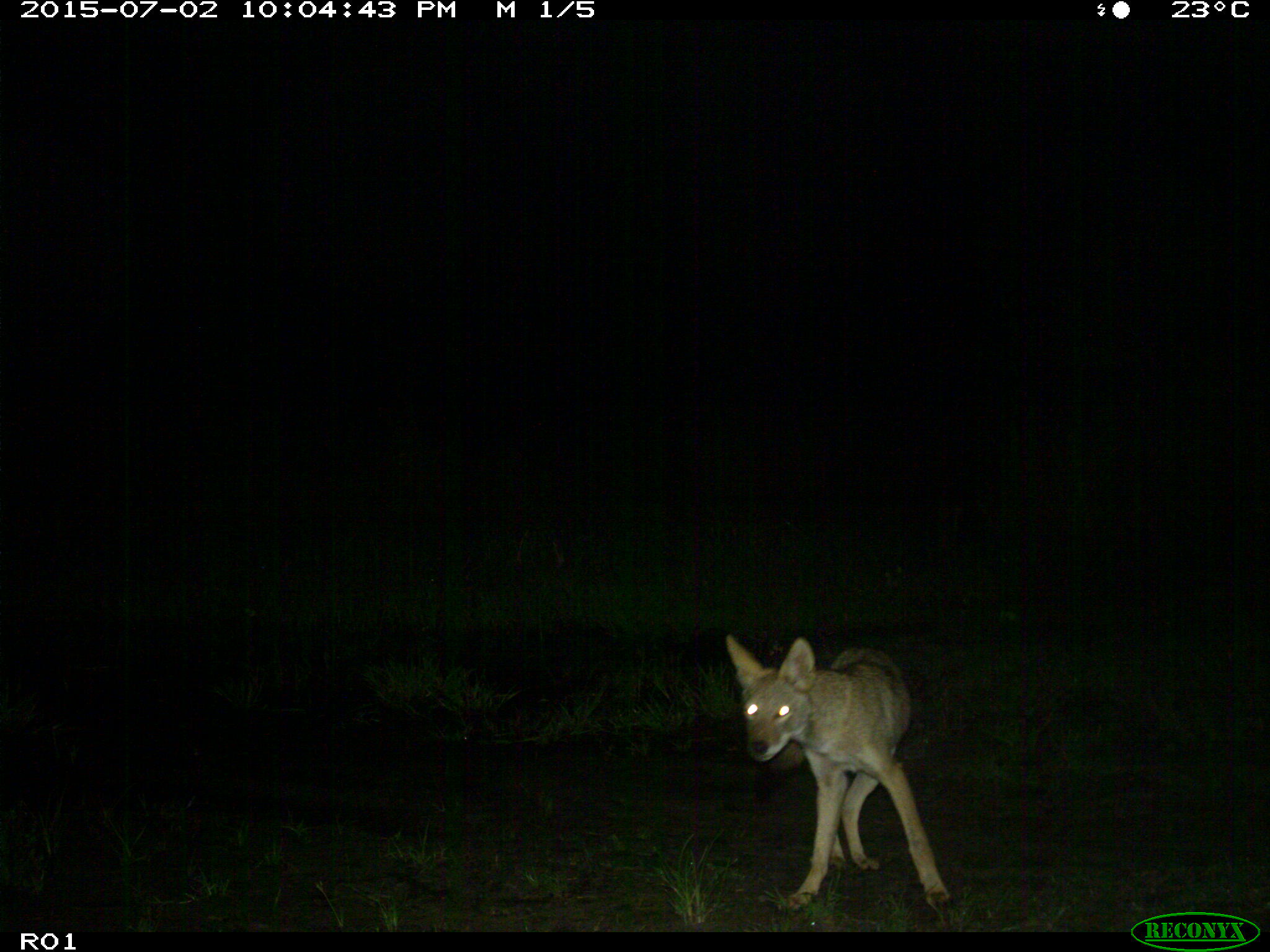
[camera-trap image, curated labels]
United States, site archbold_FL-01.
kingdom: Animalia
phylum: Chordata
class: Mammalia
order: Carnivora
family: Canidae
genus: Canis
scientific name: Canis latrans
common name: coyote